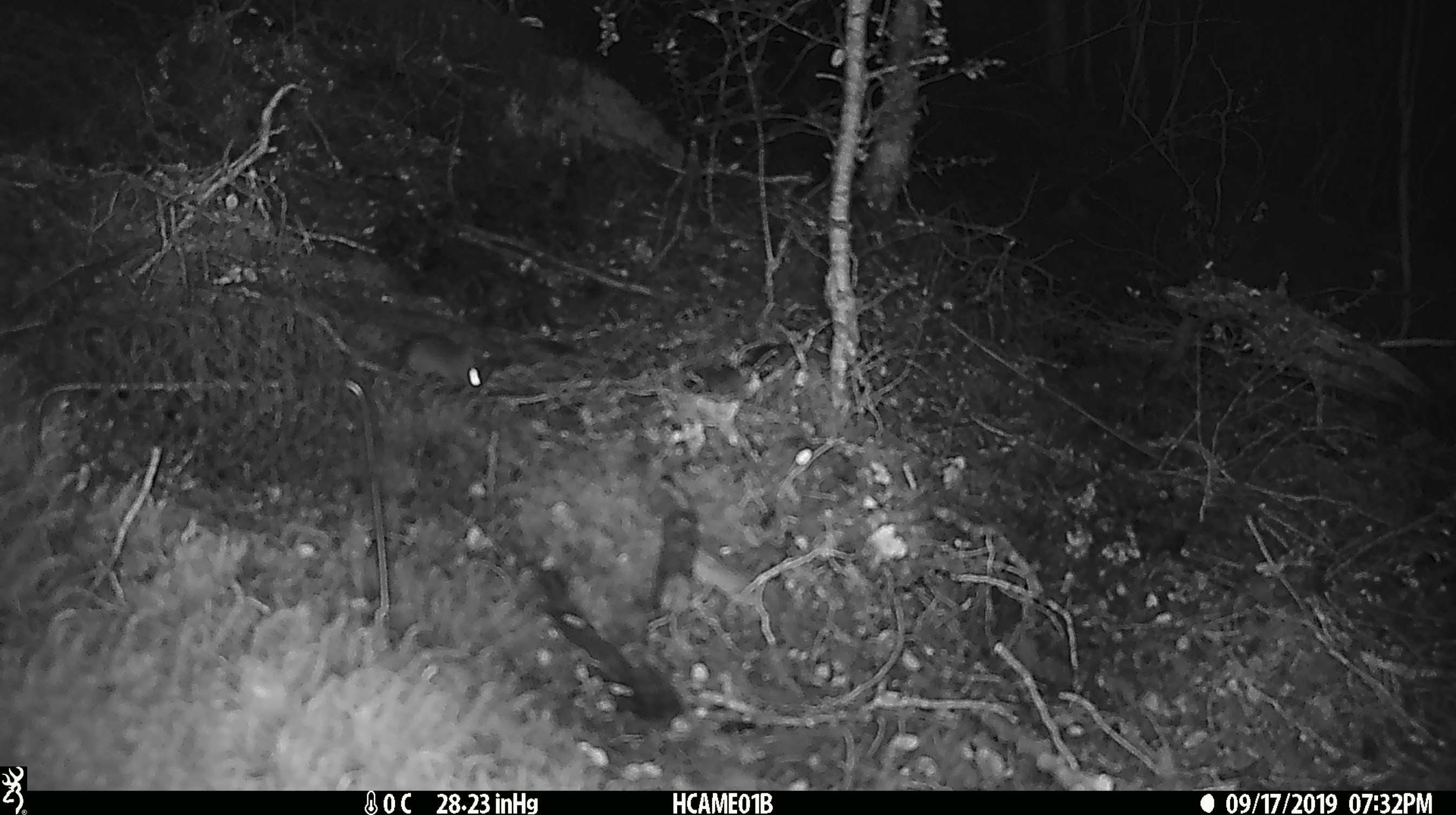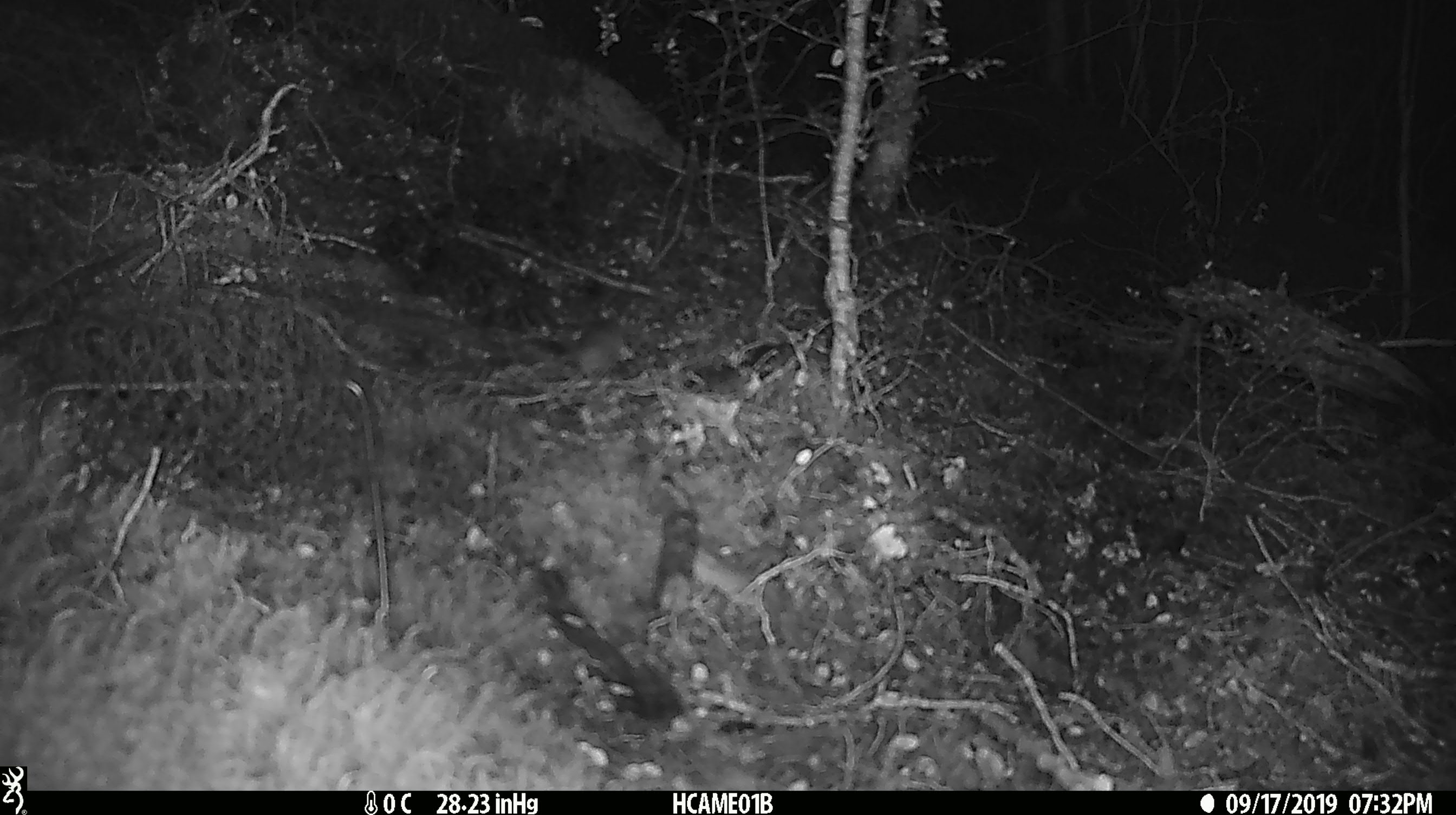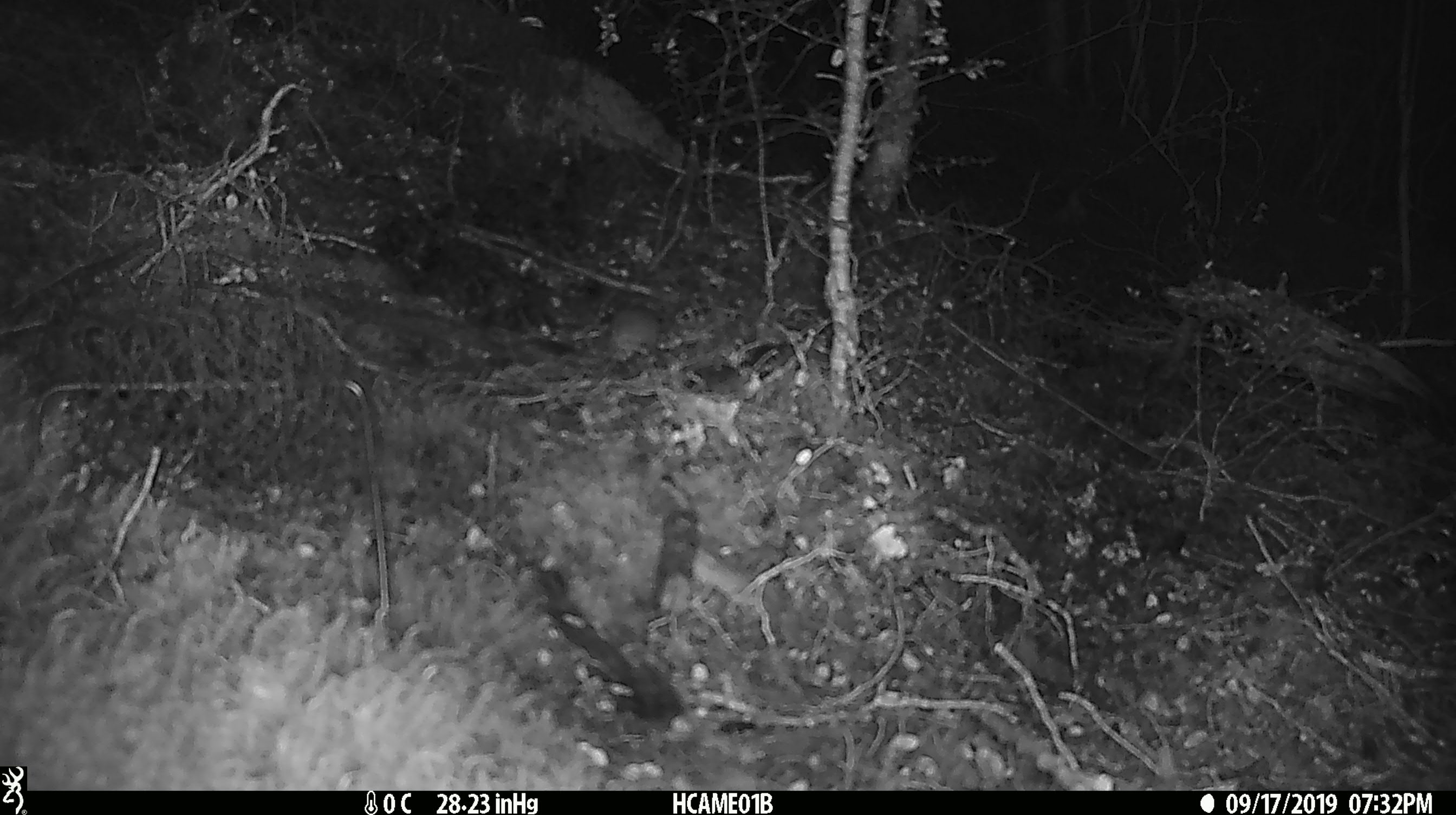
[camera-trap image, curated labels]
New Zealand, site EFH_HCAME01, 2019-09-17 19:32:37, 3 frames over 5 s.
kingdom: Animalia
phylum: Chordata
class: Mammalia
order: Rodentia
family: Muridae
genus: Mus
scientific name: Mus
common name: mouse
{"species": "mouse (Mus)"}